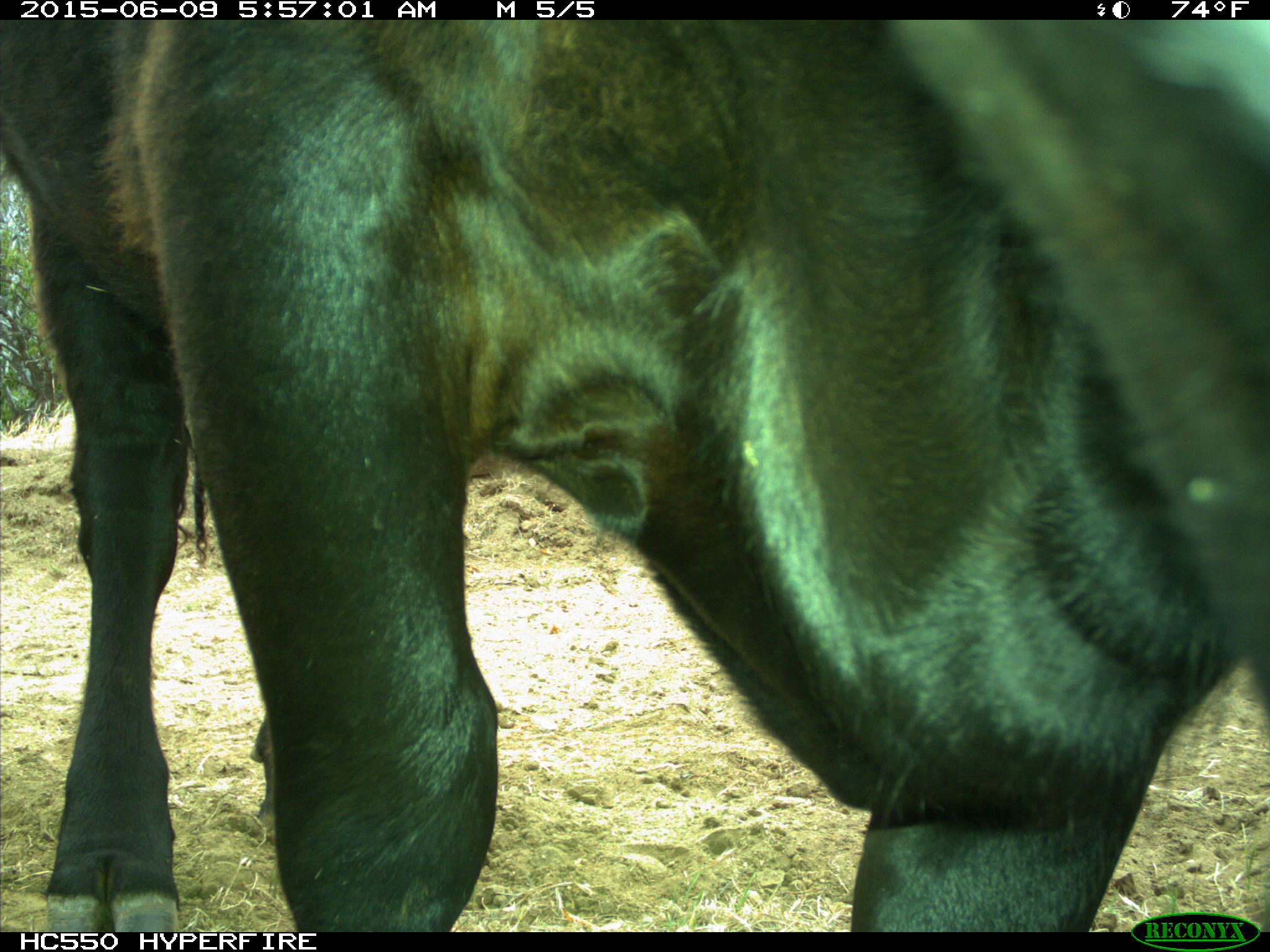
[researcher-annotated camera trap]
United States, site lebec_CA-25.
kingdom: Animalia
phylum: Chordata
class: Mammalia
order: Artiodactyla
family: Bovidae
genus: Bos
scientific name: Bos taurus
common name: domestic cow